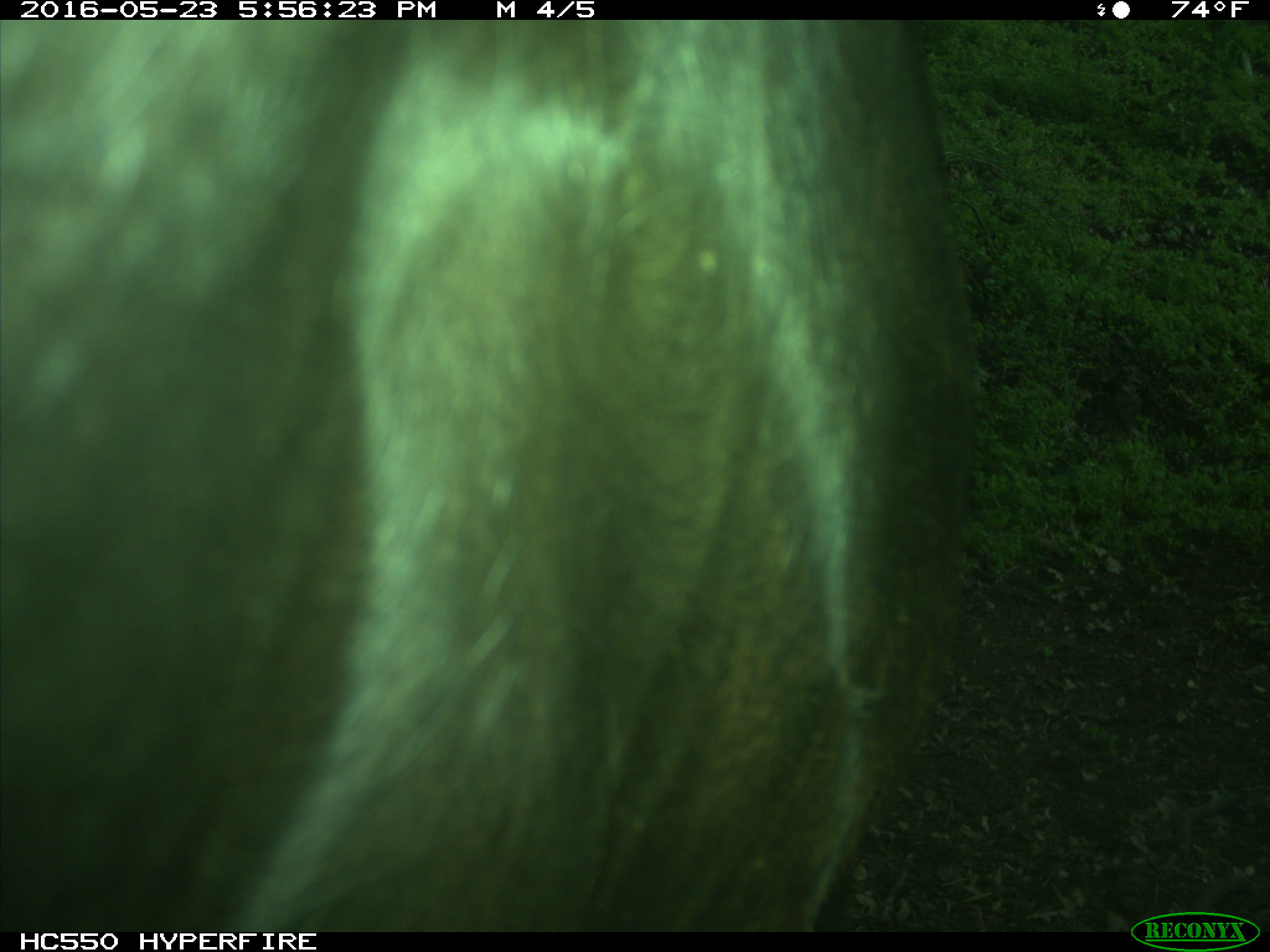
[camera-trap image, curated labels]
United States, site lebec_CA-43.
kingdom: Animalia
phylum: Chordata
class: Mammalia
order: Artiodactyla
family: Bovidae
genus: Bos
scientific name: Bos taurus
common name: domestic cow